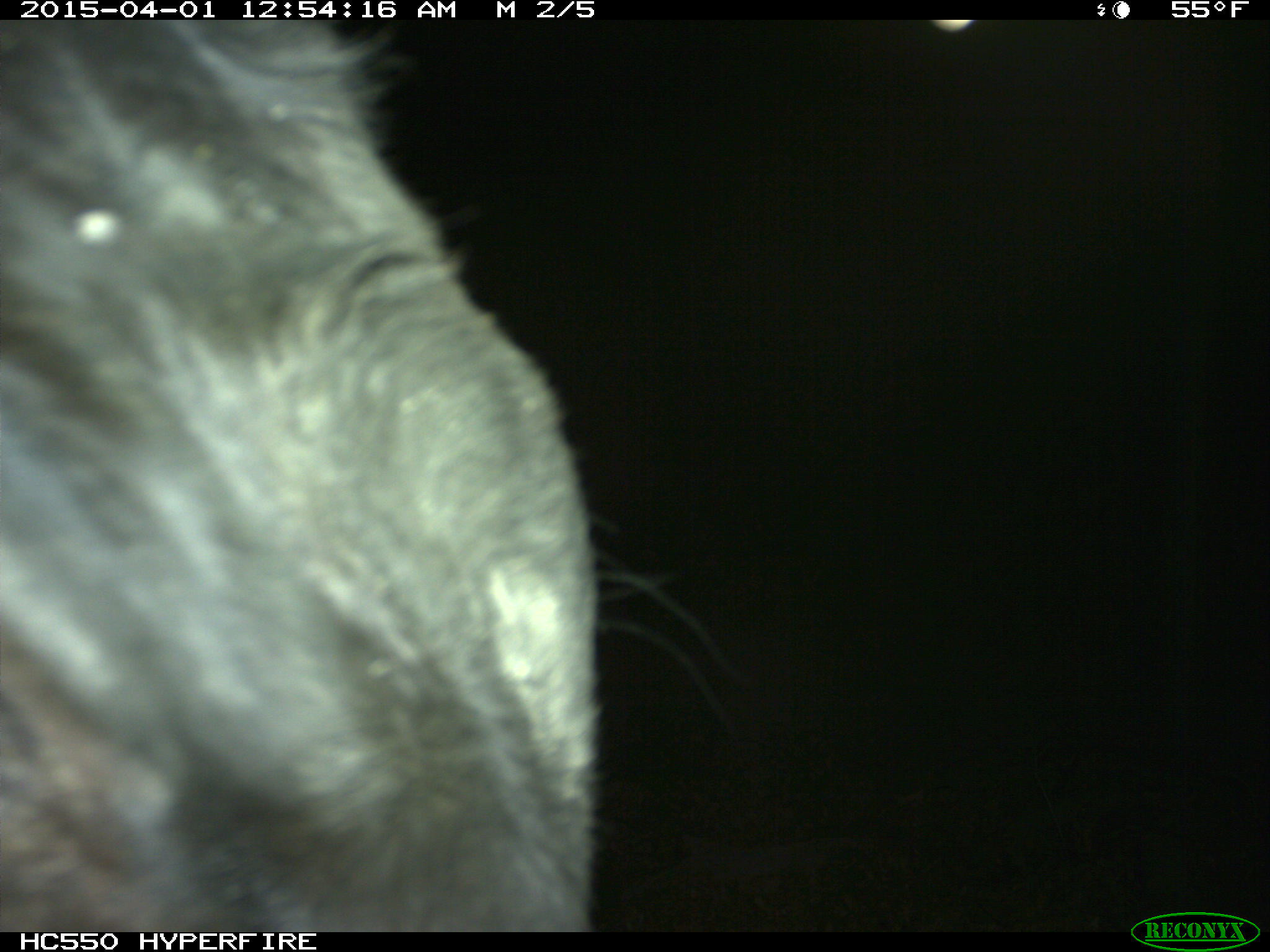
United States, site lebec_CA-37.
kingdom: Animalia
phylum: Chordata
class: Mammalia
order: Artiodactyla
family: Bovidae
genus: Bos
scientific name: Bos taurus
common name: domestic cow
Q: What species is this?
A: Bos taurus (domestic cow).